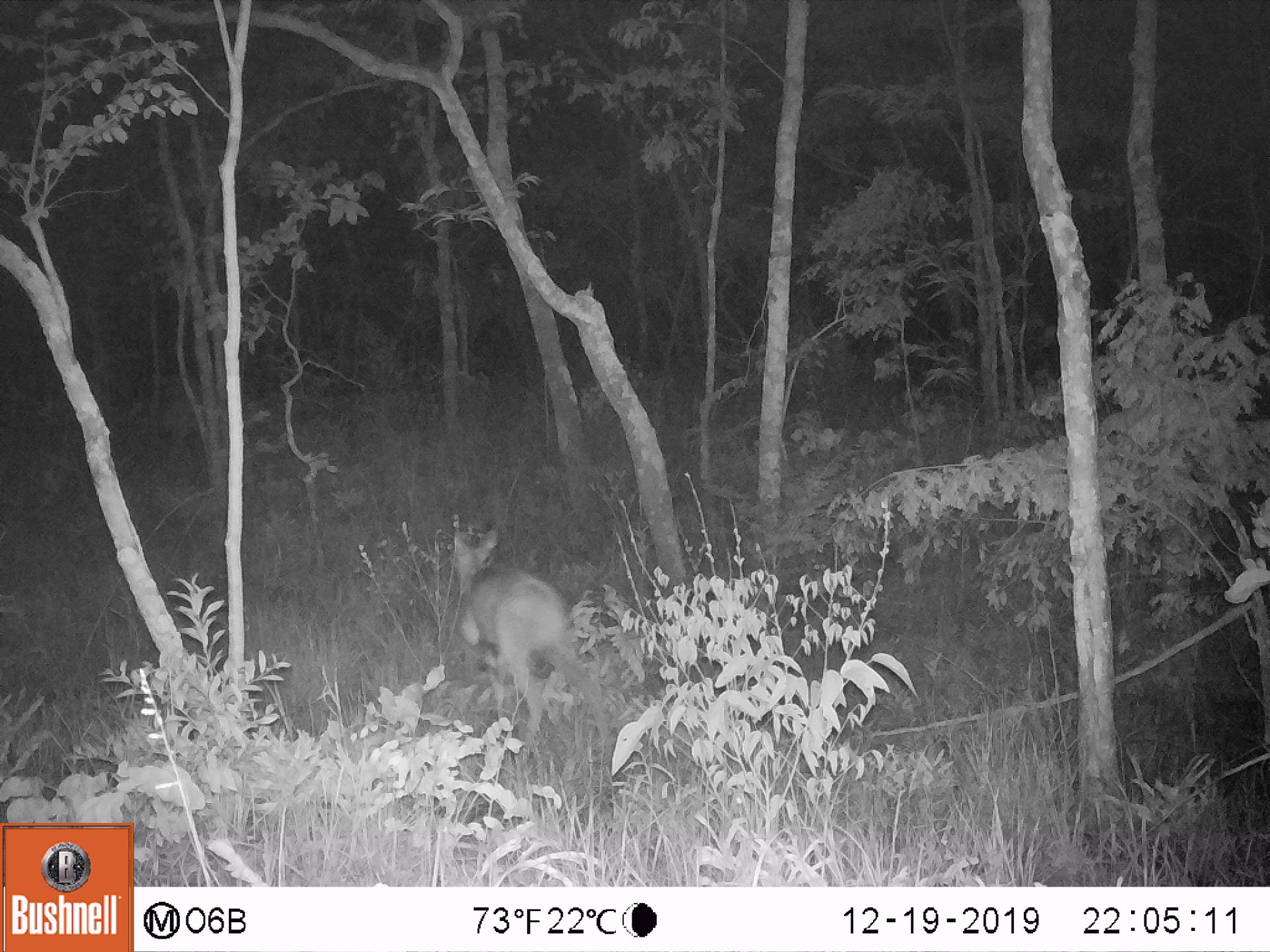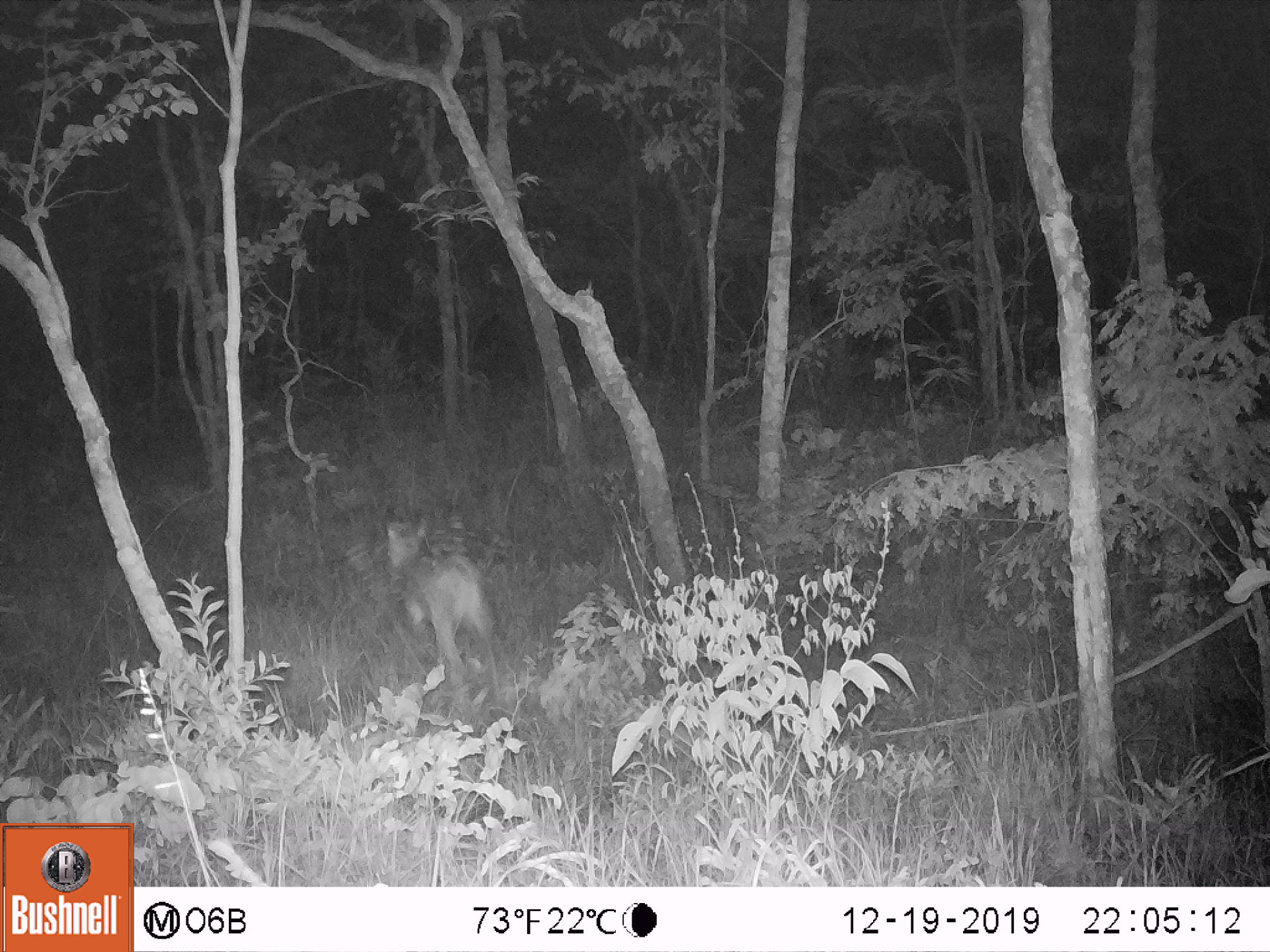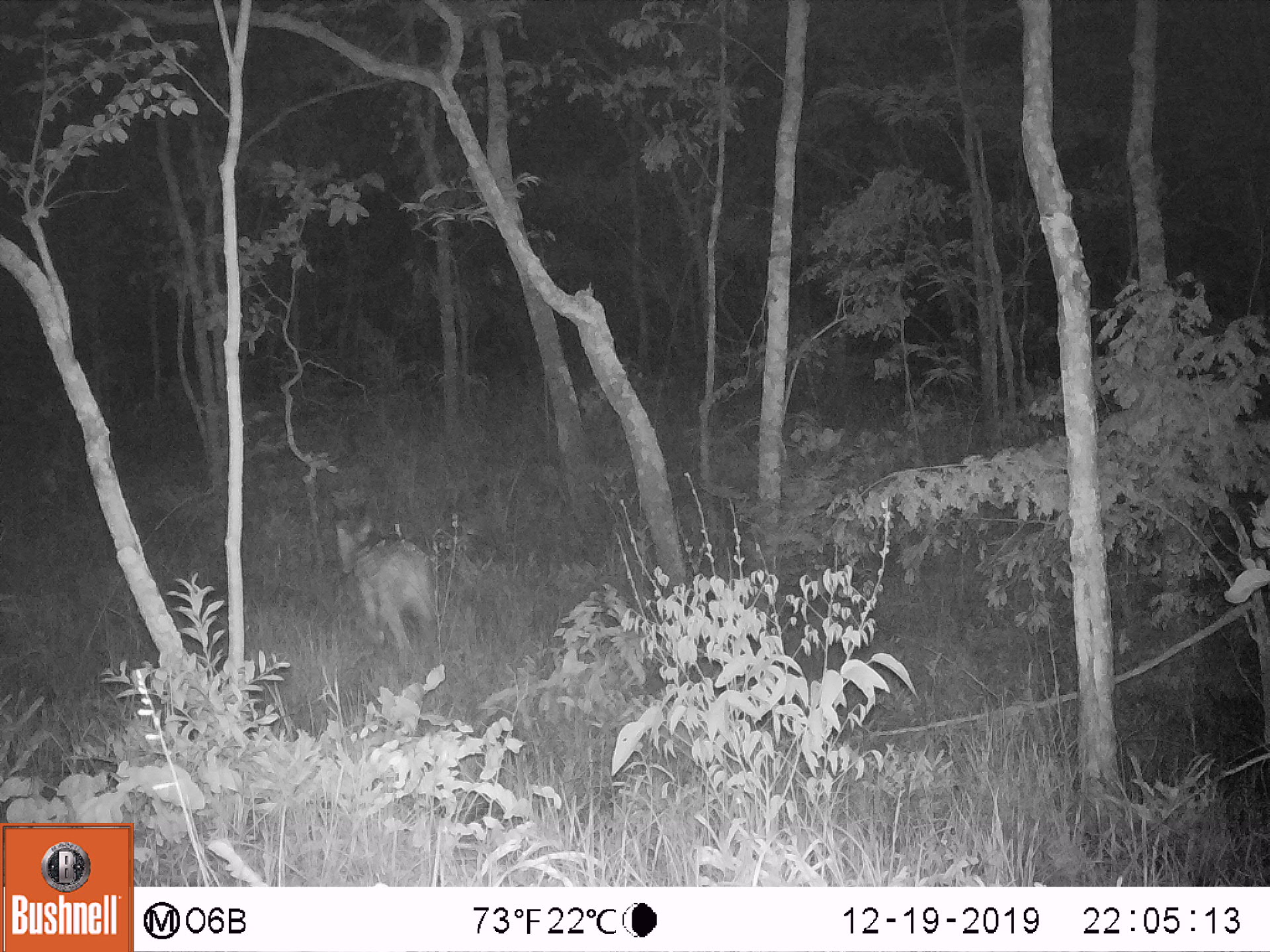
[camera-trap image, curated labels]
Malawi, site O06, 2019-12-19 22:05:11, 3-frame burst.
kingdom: Animalia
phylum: Chordata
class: Mammalia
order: Artiodactyla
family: Bovidae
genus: Tragelaphus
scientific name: Tragelaphus sylvaticus sylvaticus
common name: cape bushbuck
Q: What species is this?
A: Cape bushbuck (Tragelaphus sylvaticus sylvaticus).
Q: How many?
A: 1.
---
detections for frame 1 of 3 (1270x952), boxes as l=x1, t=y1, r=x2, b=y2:
cape bushbuck: l=446, t=515, r=617, b=768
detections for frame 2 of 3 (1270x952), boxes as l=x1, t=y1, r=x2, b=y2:
cape bushbuck: l=377, t=508, r=495, b=681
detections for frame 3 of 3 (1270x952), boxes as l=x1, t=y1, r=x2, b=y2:
cape bushbuck: l=328, t=502, r=447, b=675